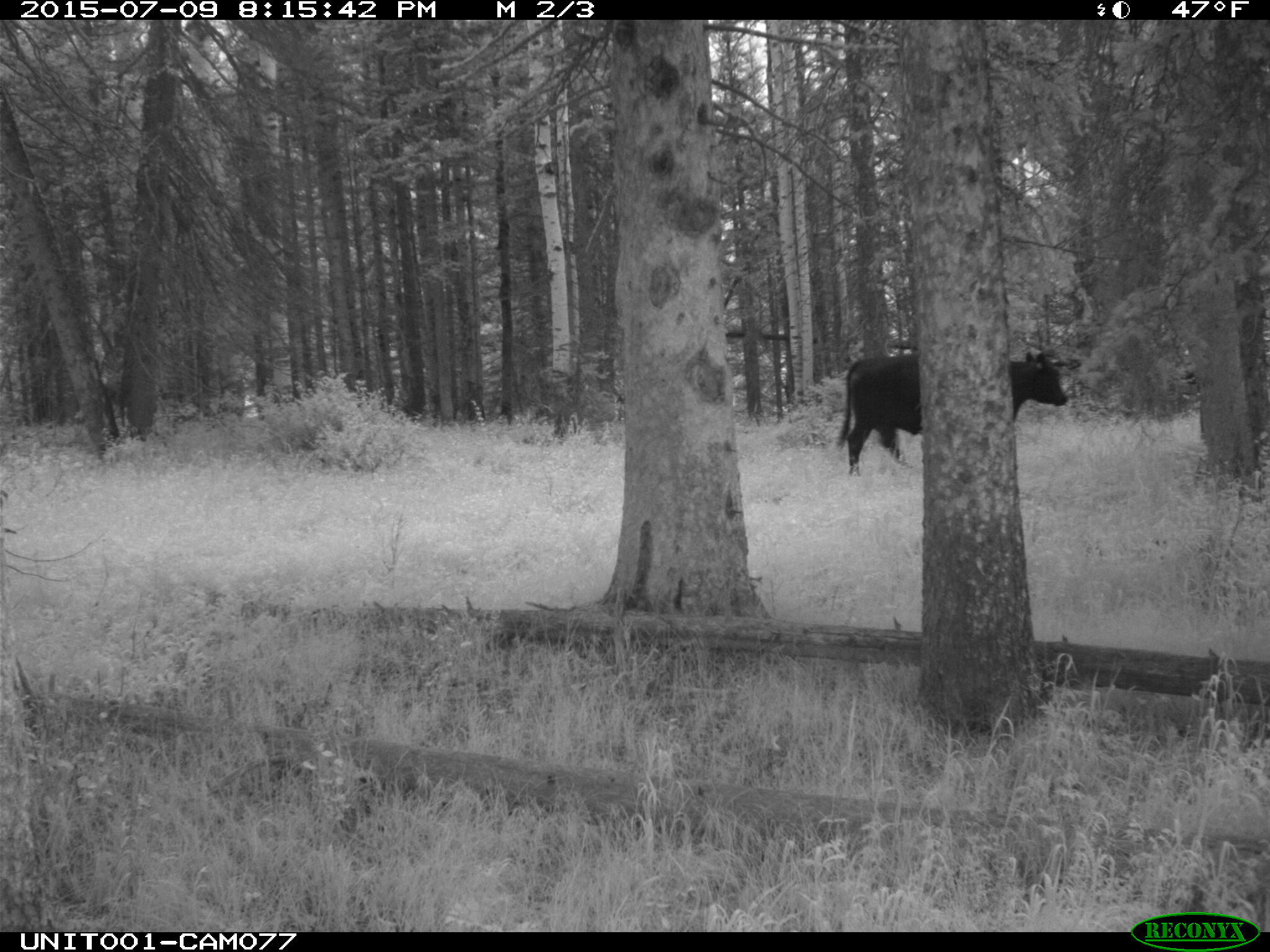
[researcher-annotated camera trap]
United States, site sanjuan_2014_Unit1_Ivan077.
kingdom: Animalia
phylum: Chordata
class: Mammalia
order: Artiodactyla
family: Bovidae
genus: Bos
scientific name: Bos taurus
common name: domestic cow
Bos taurus (domestic cow).